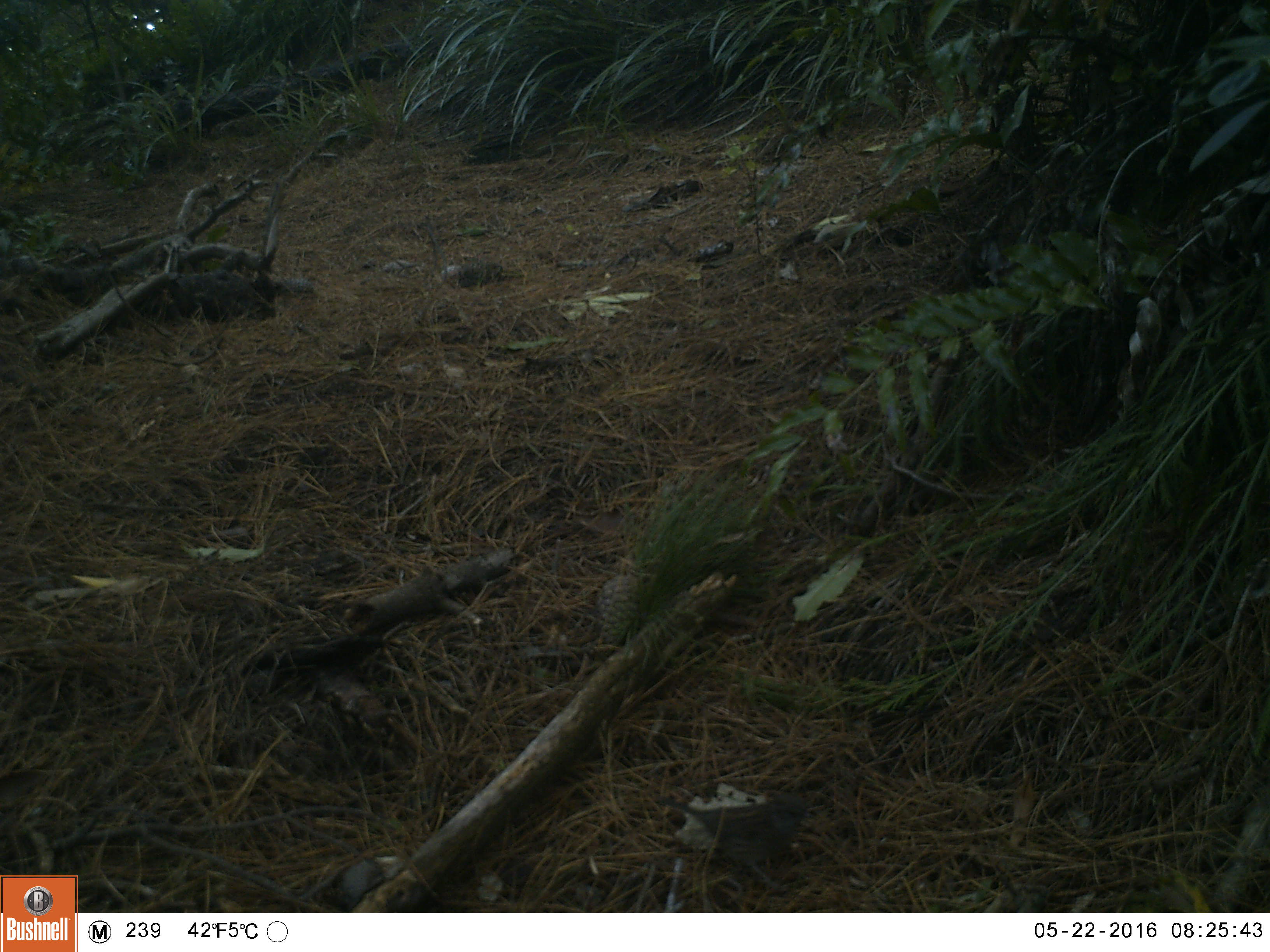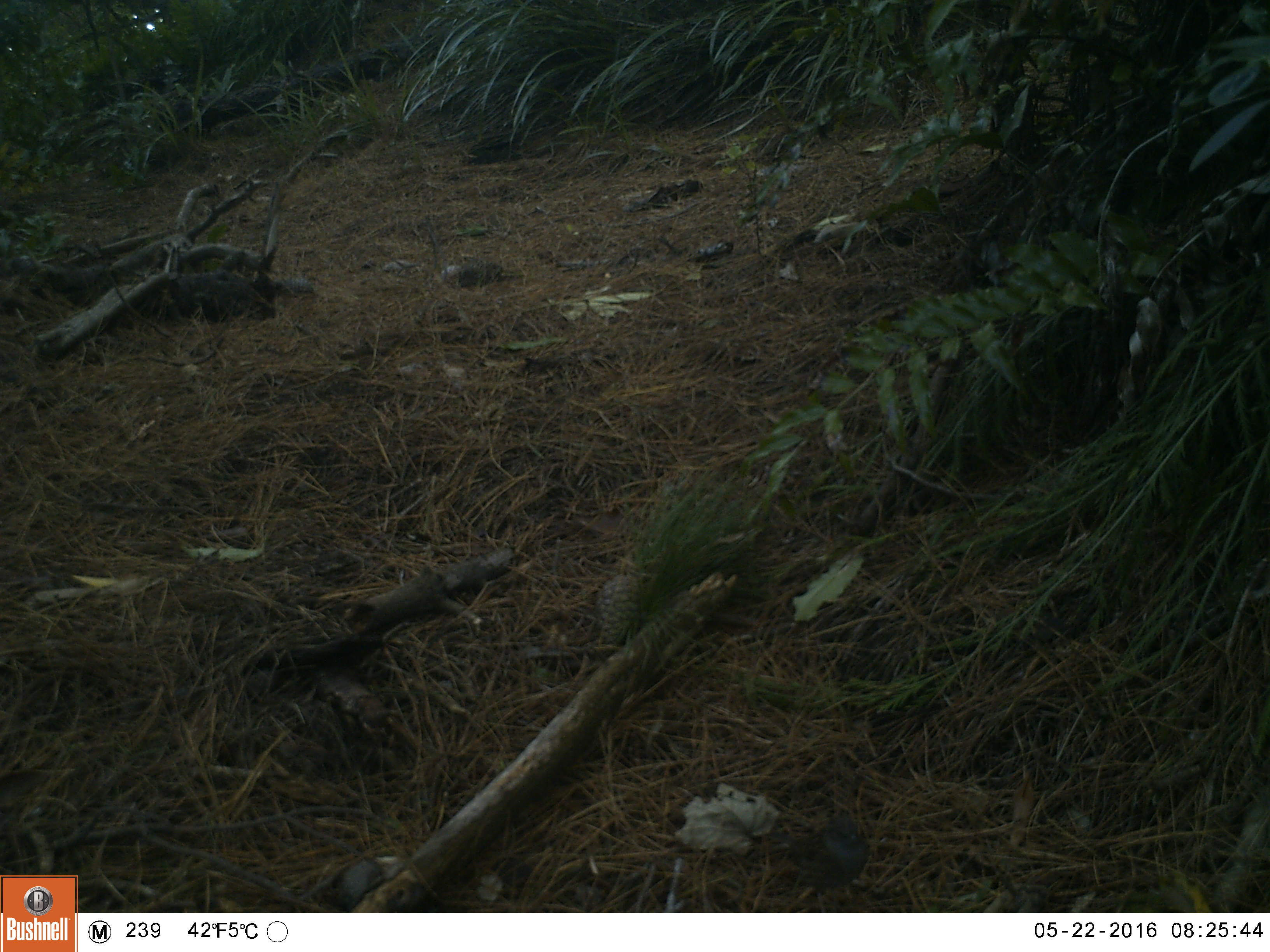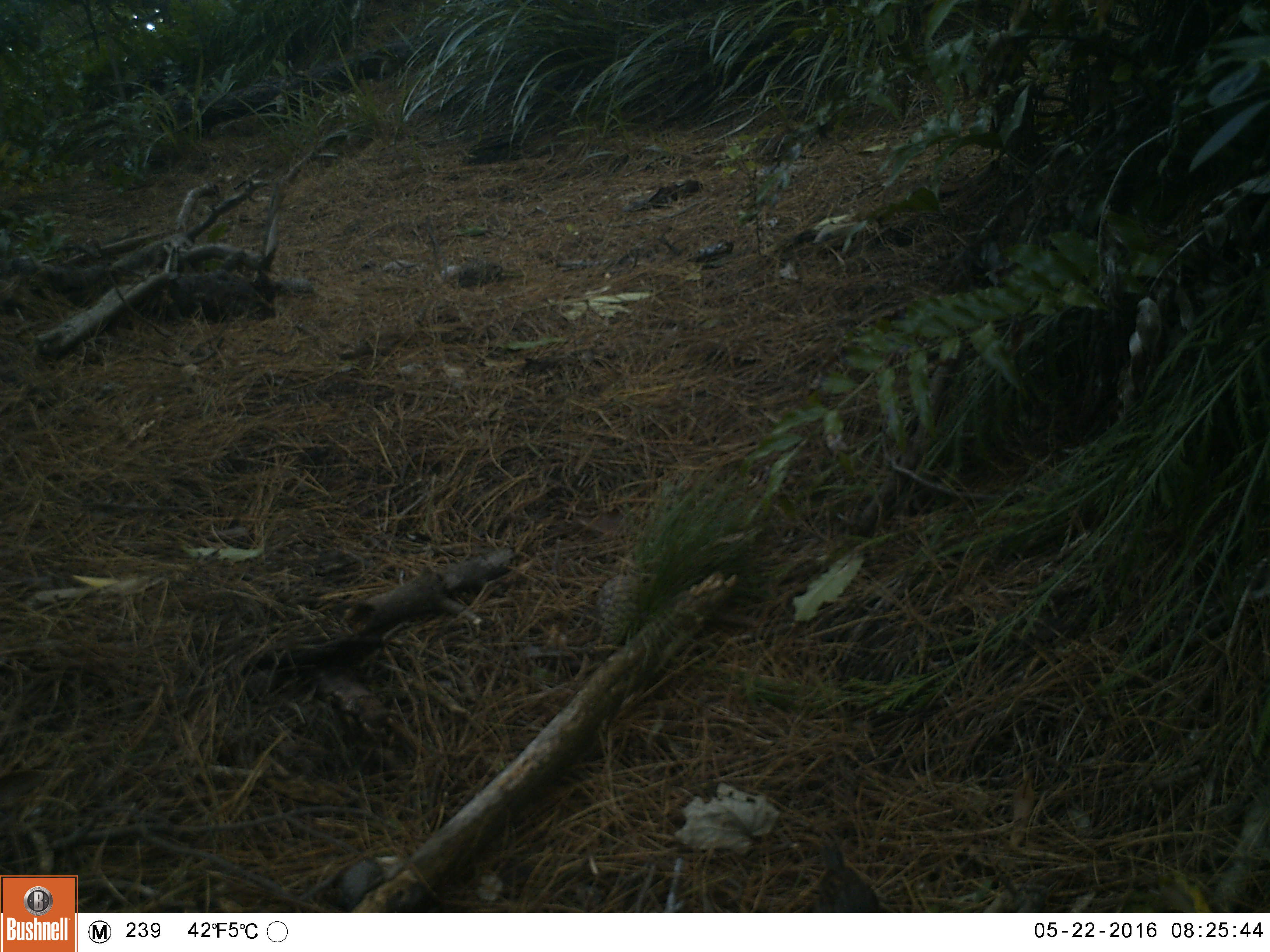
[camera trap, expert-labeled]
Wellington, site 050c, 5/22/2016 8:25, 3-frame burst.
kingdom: Animalia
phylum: Chordata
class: Aves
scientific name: Aves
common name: bird